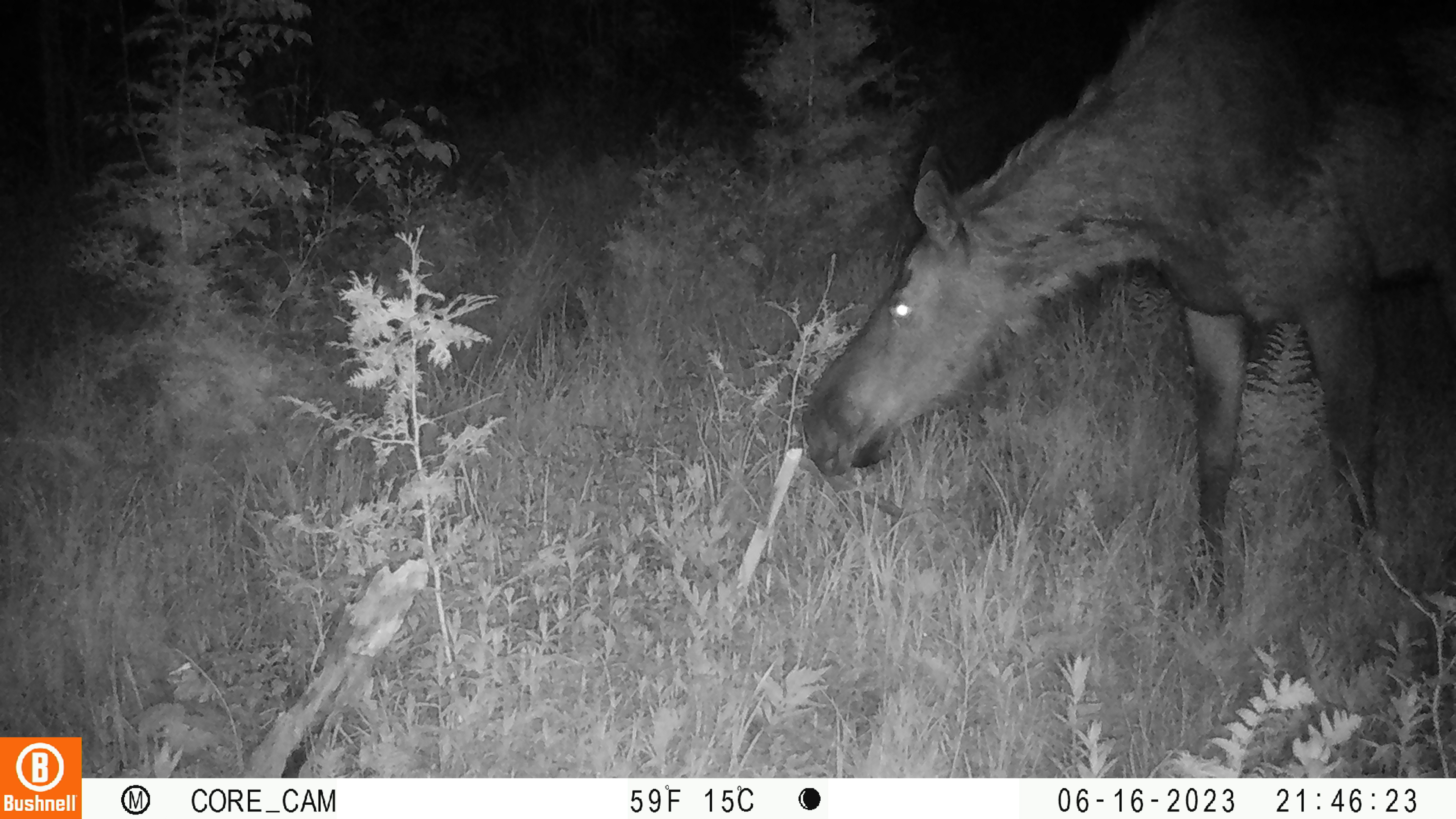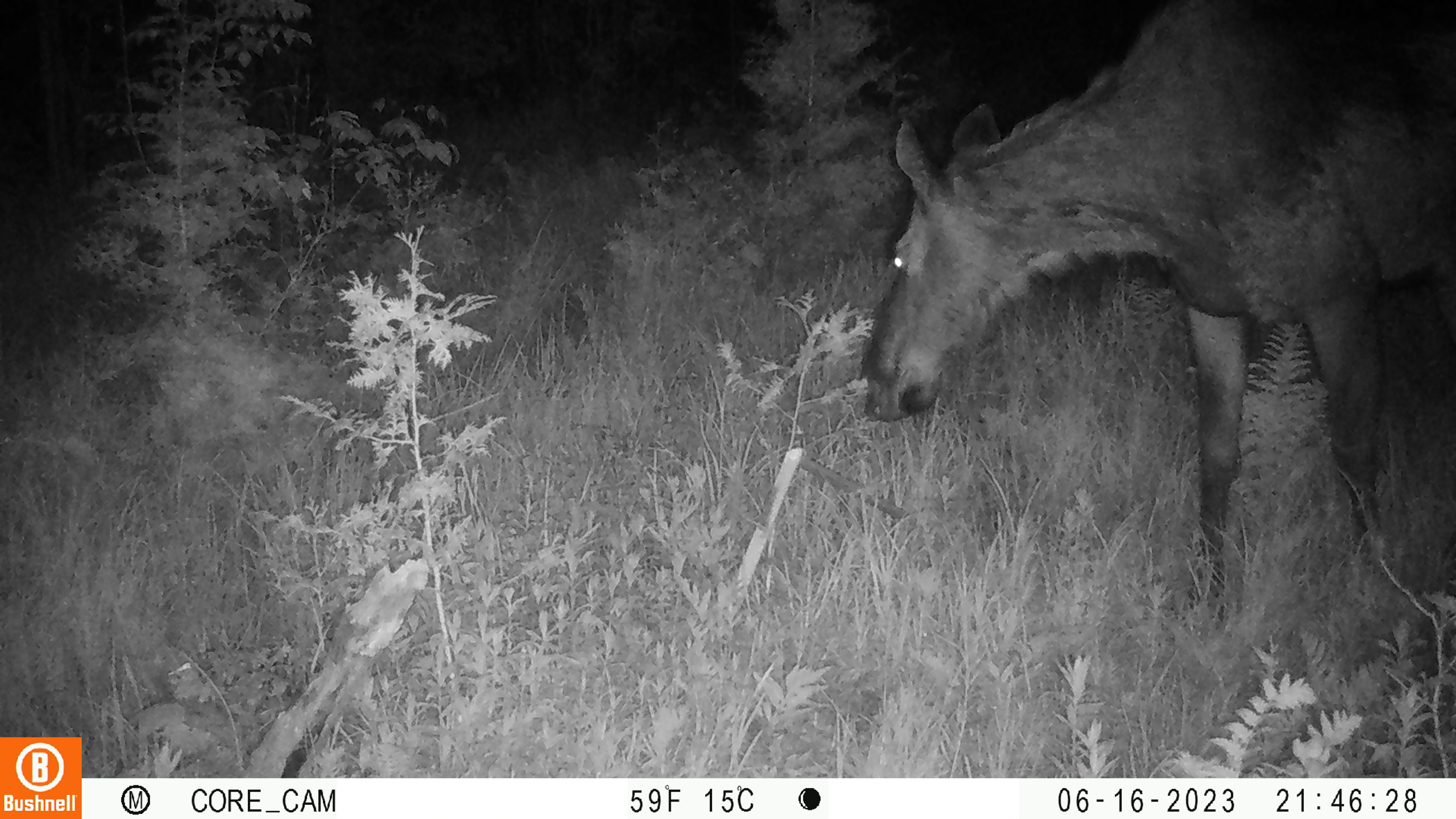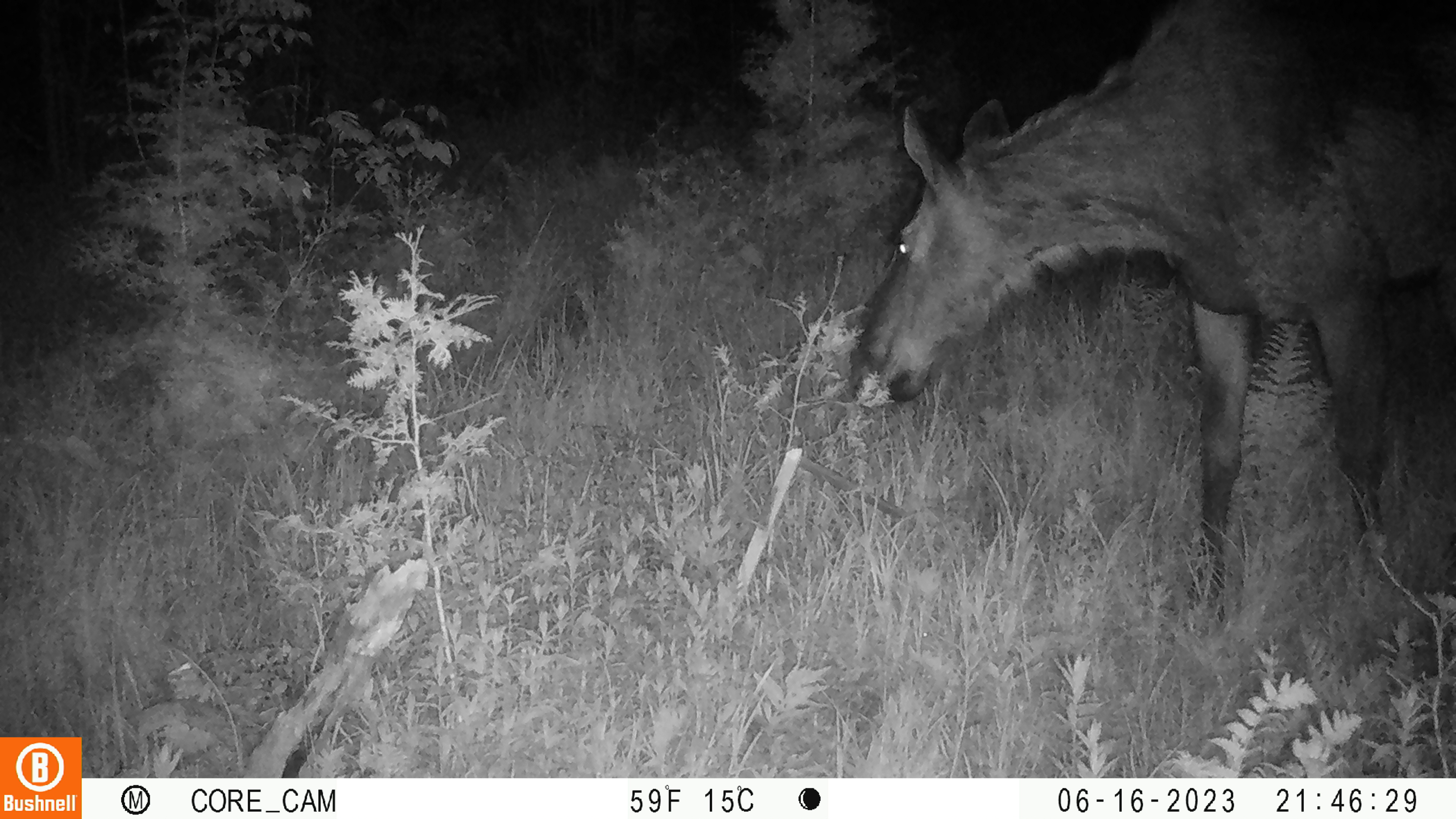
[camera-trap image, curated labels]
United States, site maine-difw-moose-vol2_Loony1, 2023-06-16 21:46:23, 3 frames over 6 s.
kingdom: Animalia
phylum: Chordata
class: Mammalia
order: Artiodactyla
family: Cervidae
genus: Alces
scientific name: Alces alces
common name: moose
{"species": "moose (Alces alces)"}